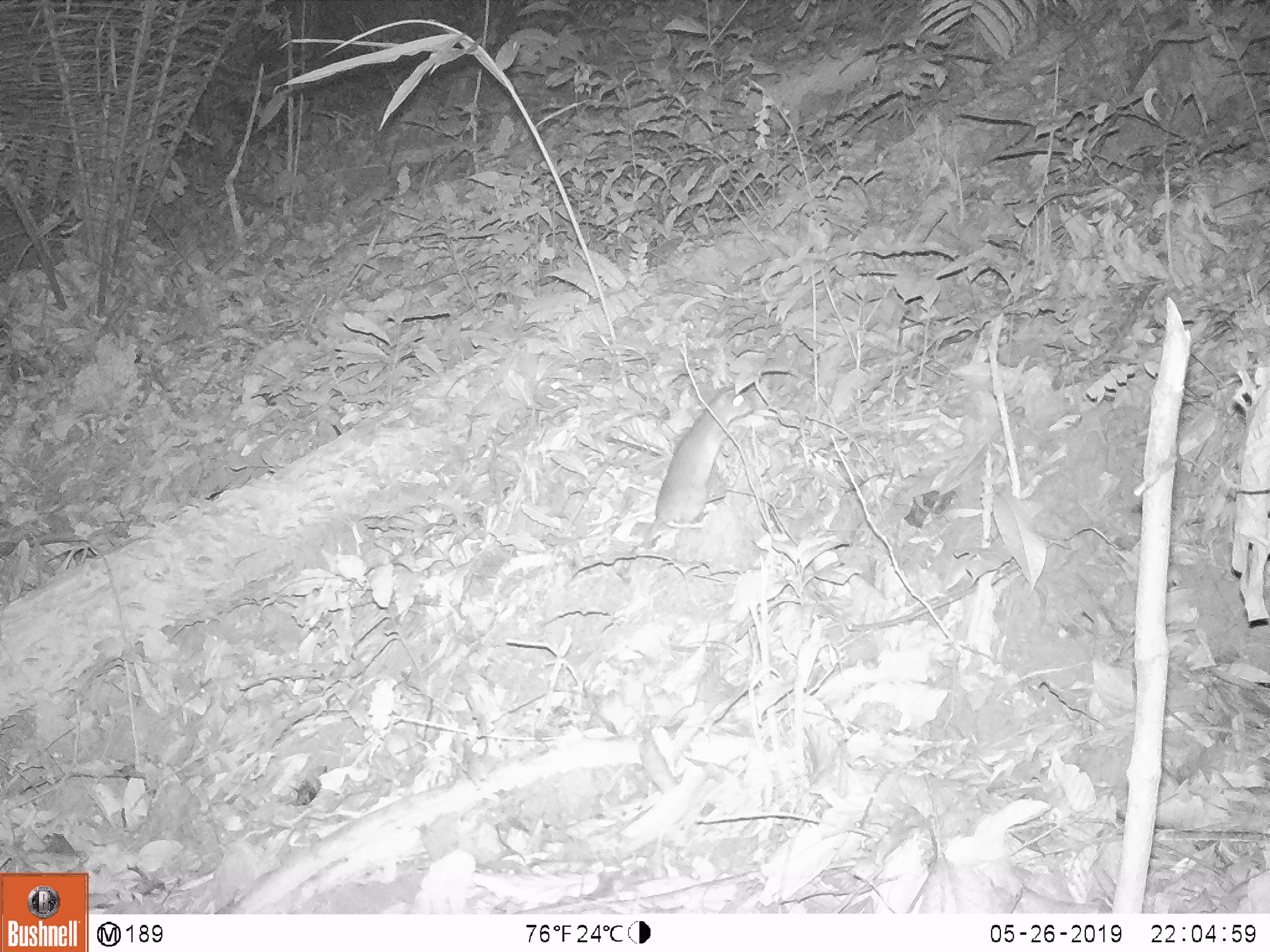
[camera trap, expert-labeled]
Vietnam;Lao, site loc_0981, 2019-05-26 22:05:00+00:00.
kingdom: Animalia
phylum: Chordata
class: Mammalia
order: Rodentia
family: Muridae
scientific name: Muridae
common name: old-world mice and rats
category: unidentified murid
Unidentified murid (old-world mice and rats) (Muridae). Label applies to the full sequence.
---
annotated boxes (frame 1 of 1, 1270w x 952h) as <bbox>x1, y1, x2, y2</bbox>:
unidentified murid: <bbox>642, 385, 754, 549</bbox>